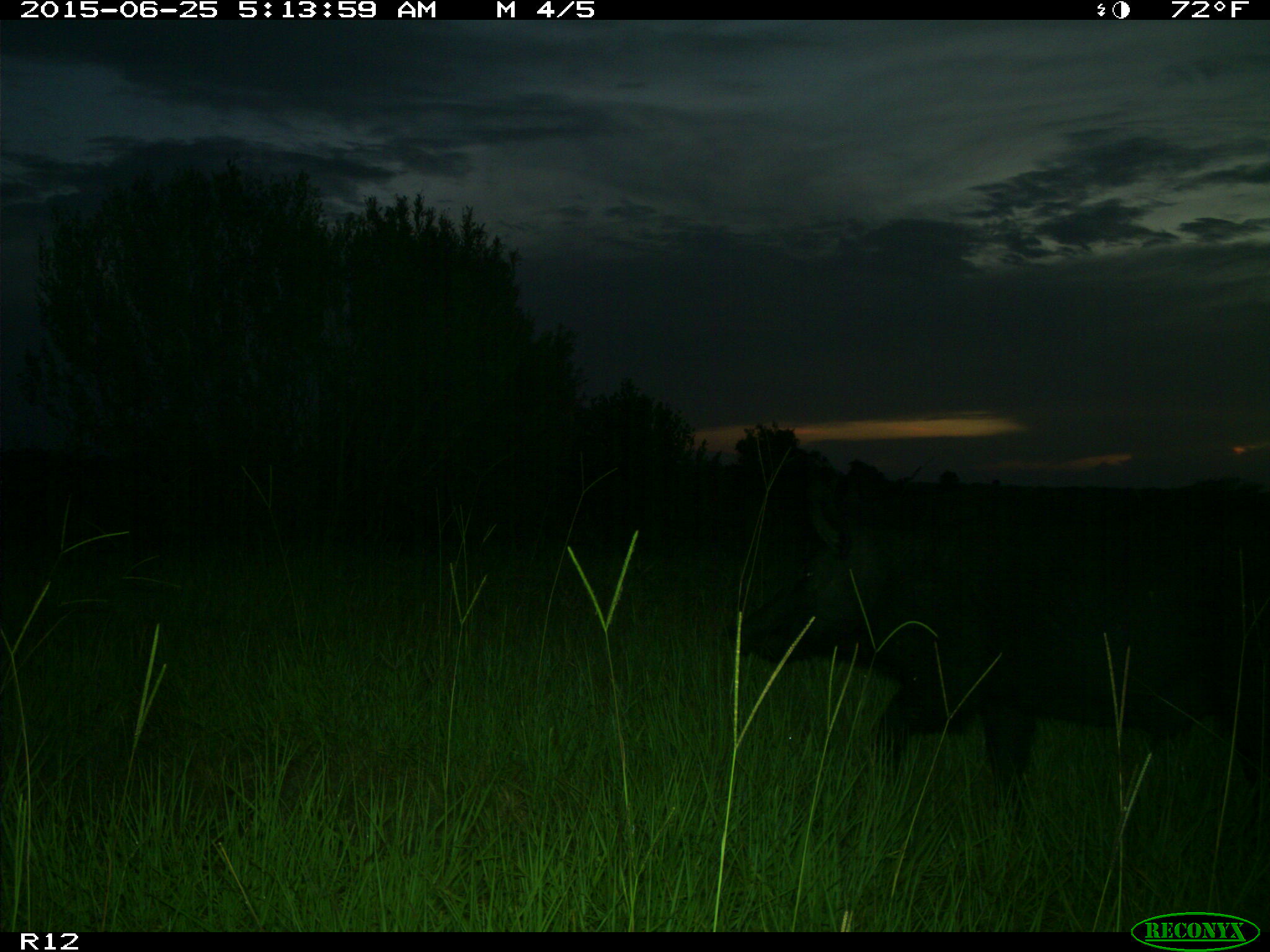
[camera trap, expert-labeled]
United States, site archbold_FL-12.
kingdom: Animalia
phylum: Chordata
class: Mammalia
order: Artiodactyla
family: Suidae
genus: Sus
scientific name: Sus scrofa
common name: wild boar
Sus scrofa (wild boar).